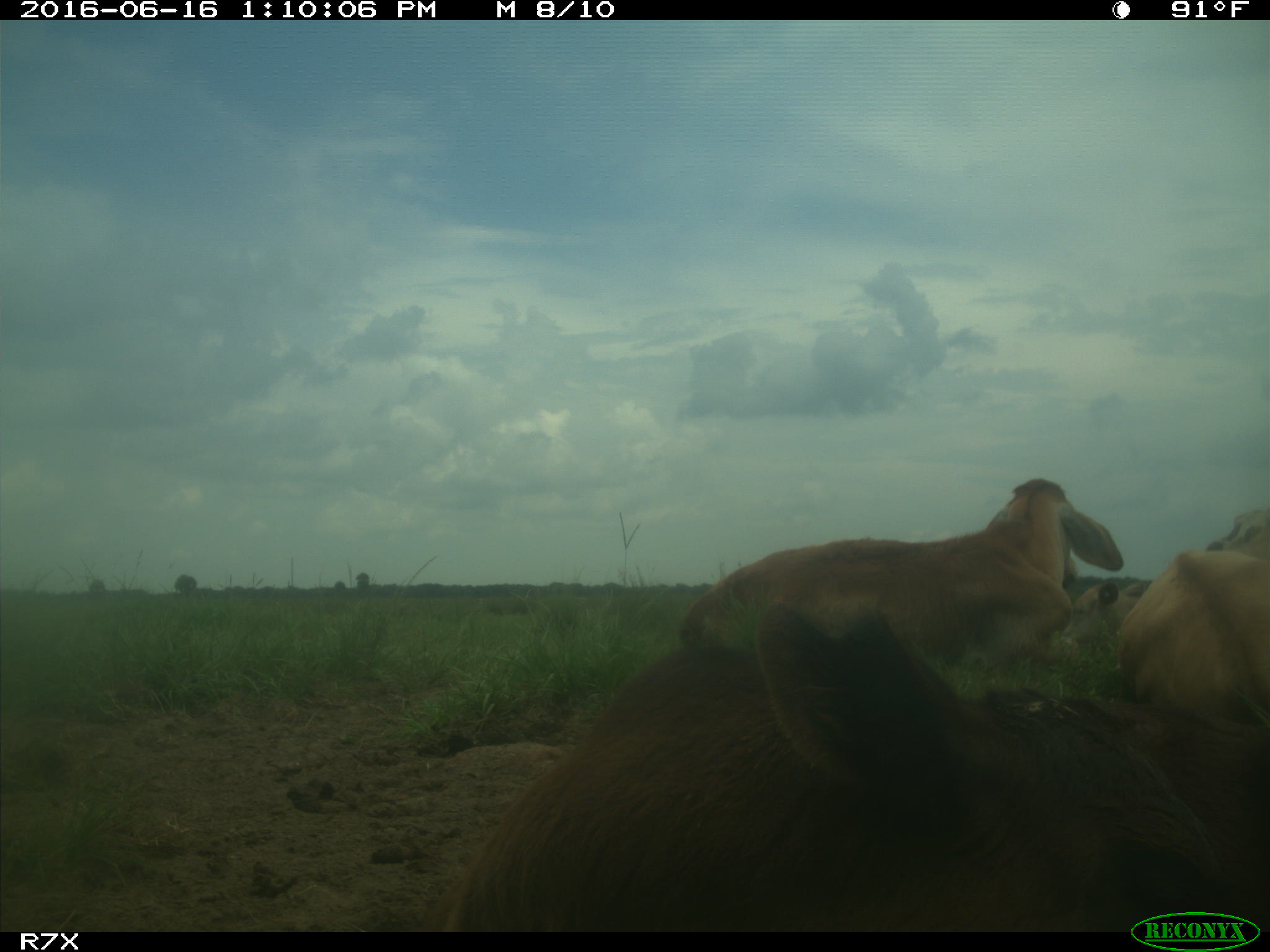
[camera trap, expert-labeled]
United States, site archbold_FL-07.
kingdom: Animalia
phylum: Chordata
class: Mammalia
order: Artiodactyla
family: Bovidae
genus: Bos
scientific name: Bos taurus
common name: domestic cow